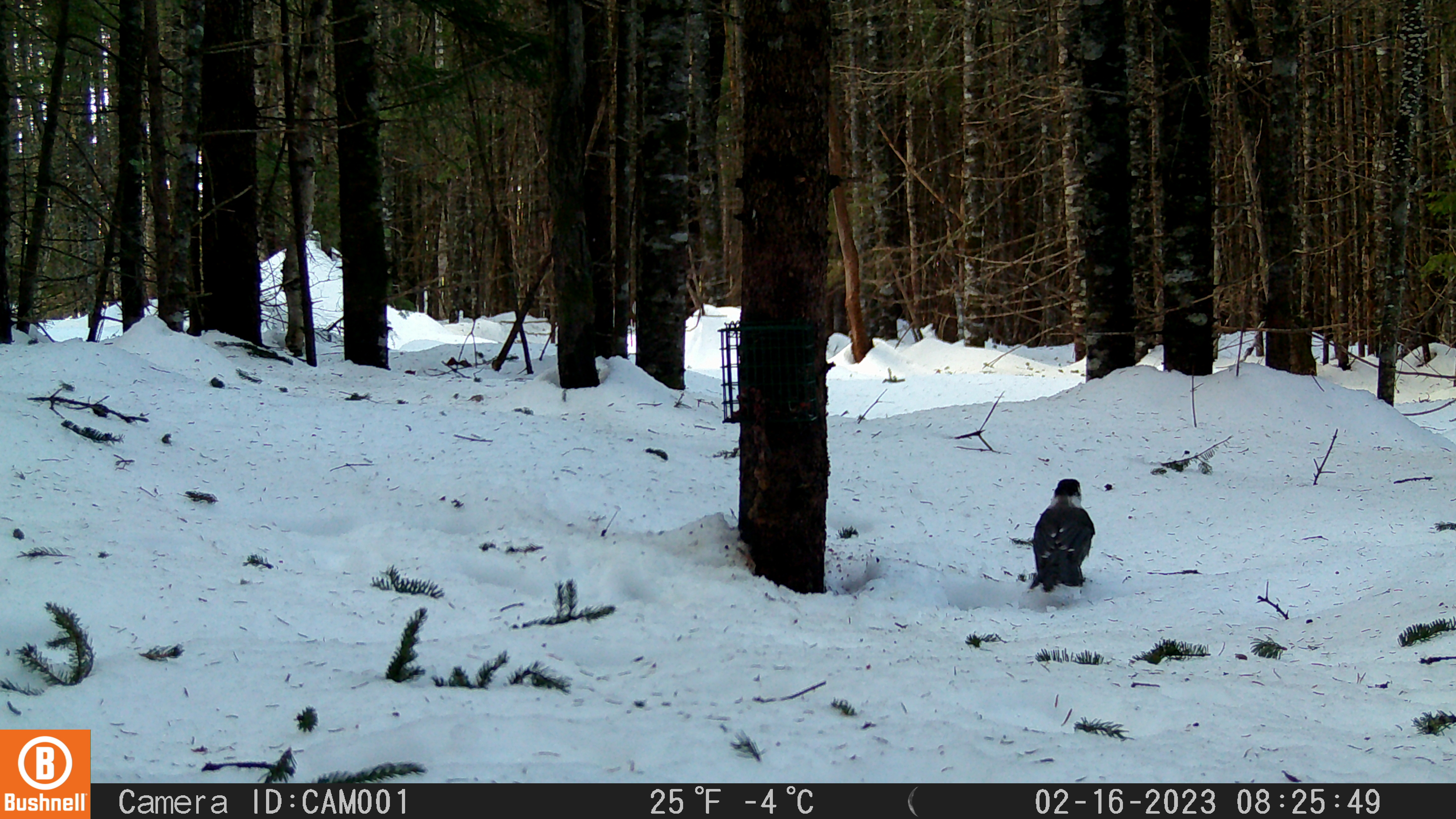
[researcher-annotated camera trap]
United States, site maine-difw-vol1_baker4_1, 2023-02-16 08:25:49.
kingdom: Animalia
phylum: Chordata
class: Aves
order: Passeriformes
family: Corvidae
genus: Perisoreus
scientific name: Perisoreus canadensis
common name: canada jay